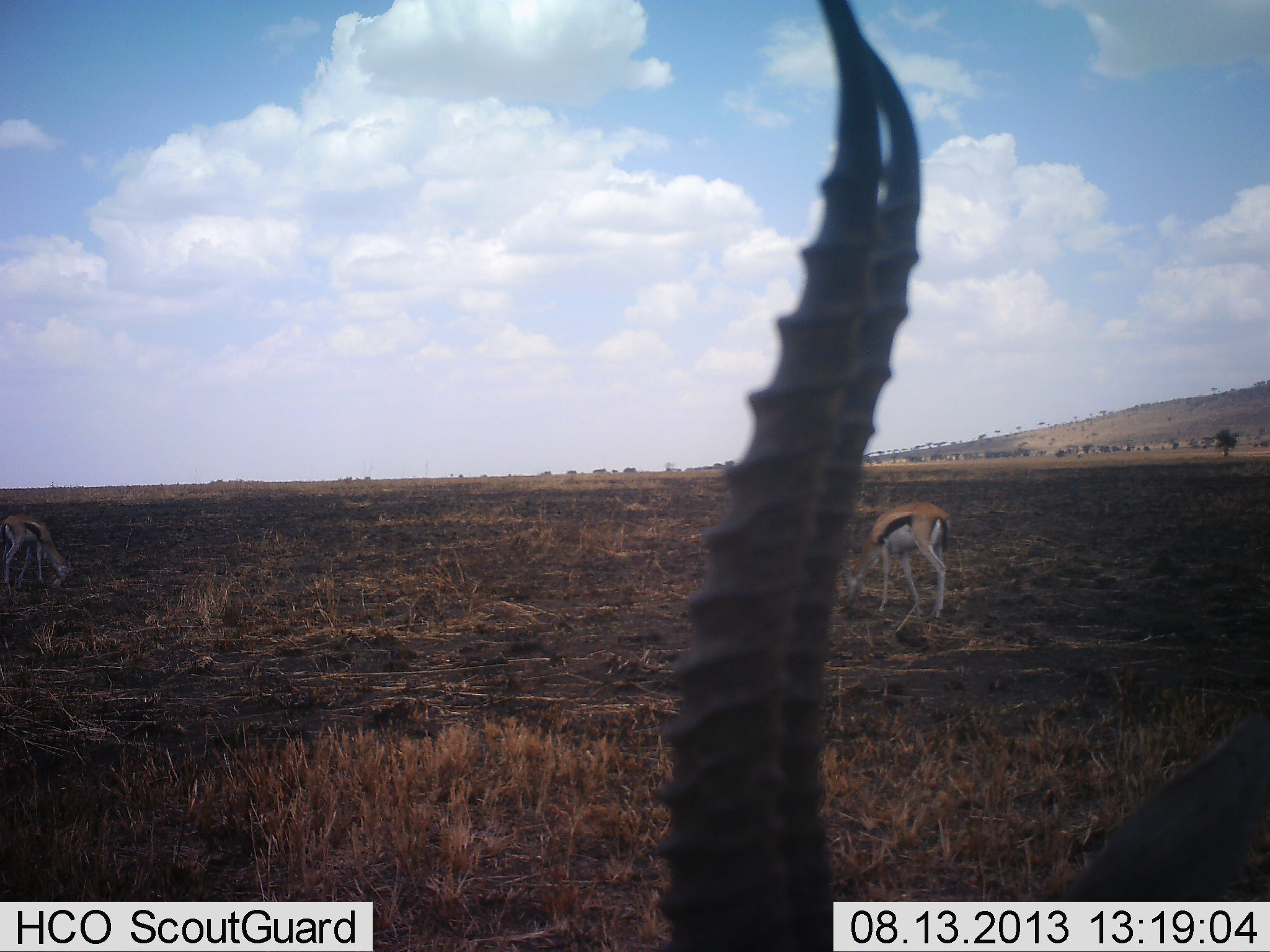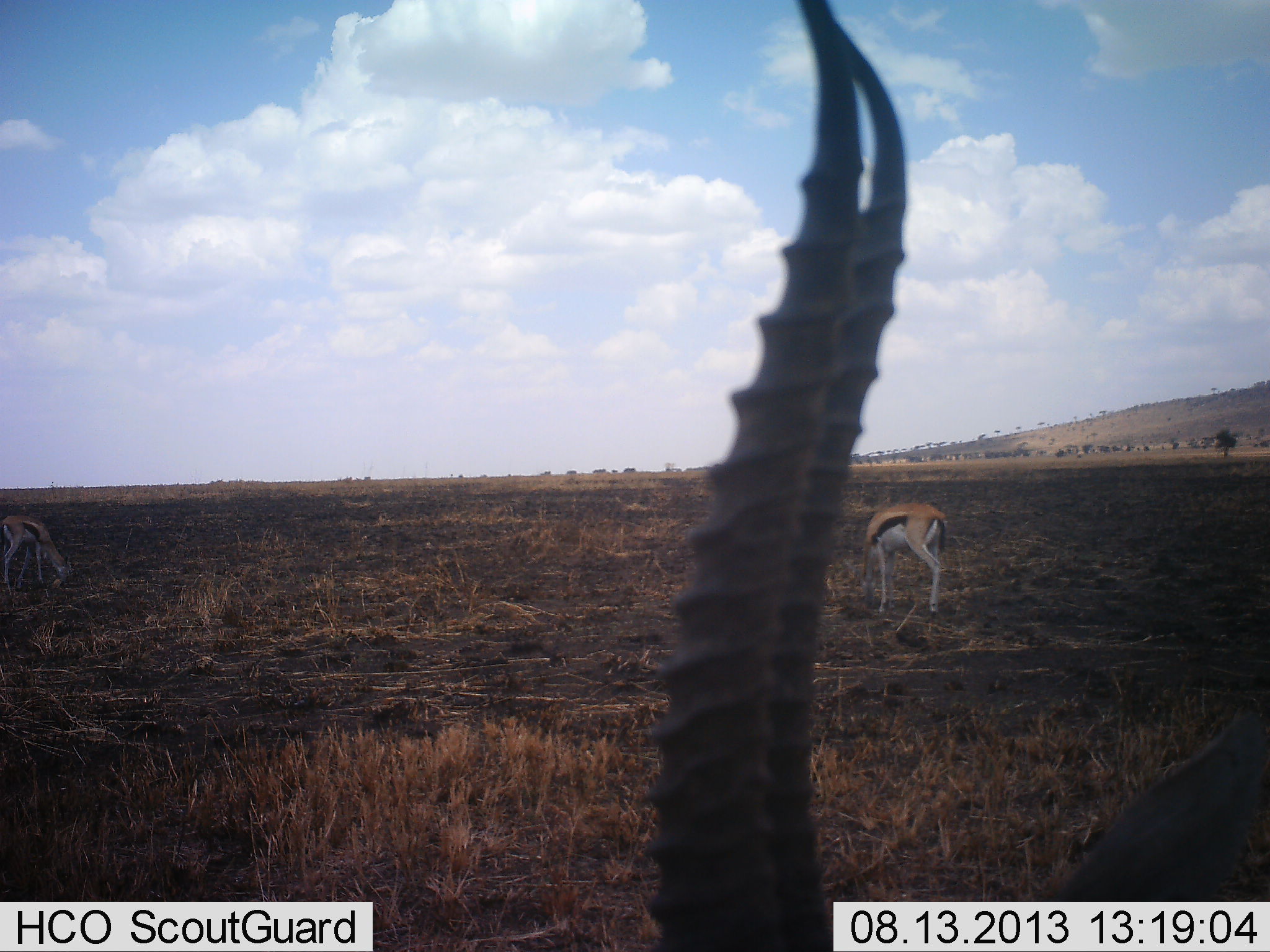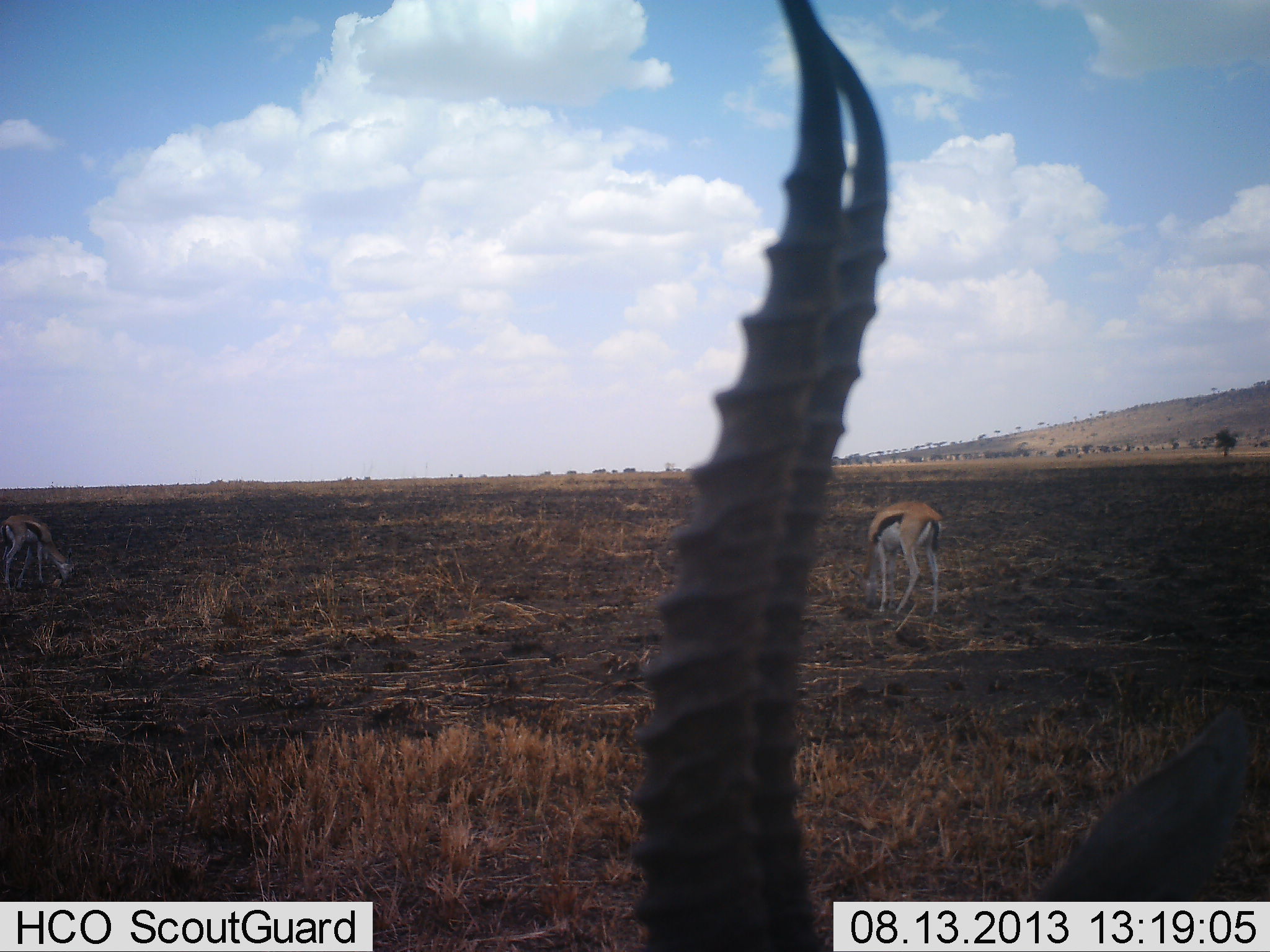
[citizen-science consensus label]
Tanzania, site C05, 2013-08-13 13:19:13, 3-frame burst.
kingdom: Animalia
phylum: Chordata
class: Mammalia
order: Artiodactyla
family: Bovidae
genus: Eudorcas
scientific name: Eudorcas thomsonii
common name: thomson's gazelle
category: gazellethomsons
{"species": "gazellethomsons (thomson's gazelle) (Eudorcas thomsonii)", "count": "3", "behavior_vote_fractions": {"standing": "62%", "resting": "4%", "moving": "4%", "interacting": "0%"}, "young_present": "0%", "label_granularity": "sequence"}